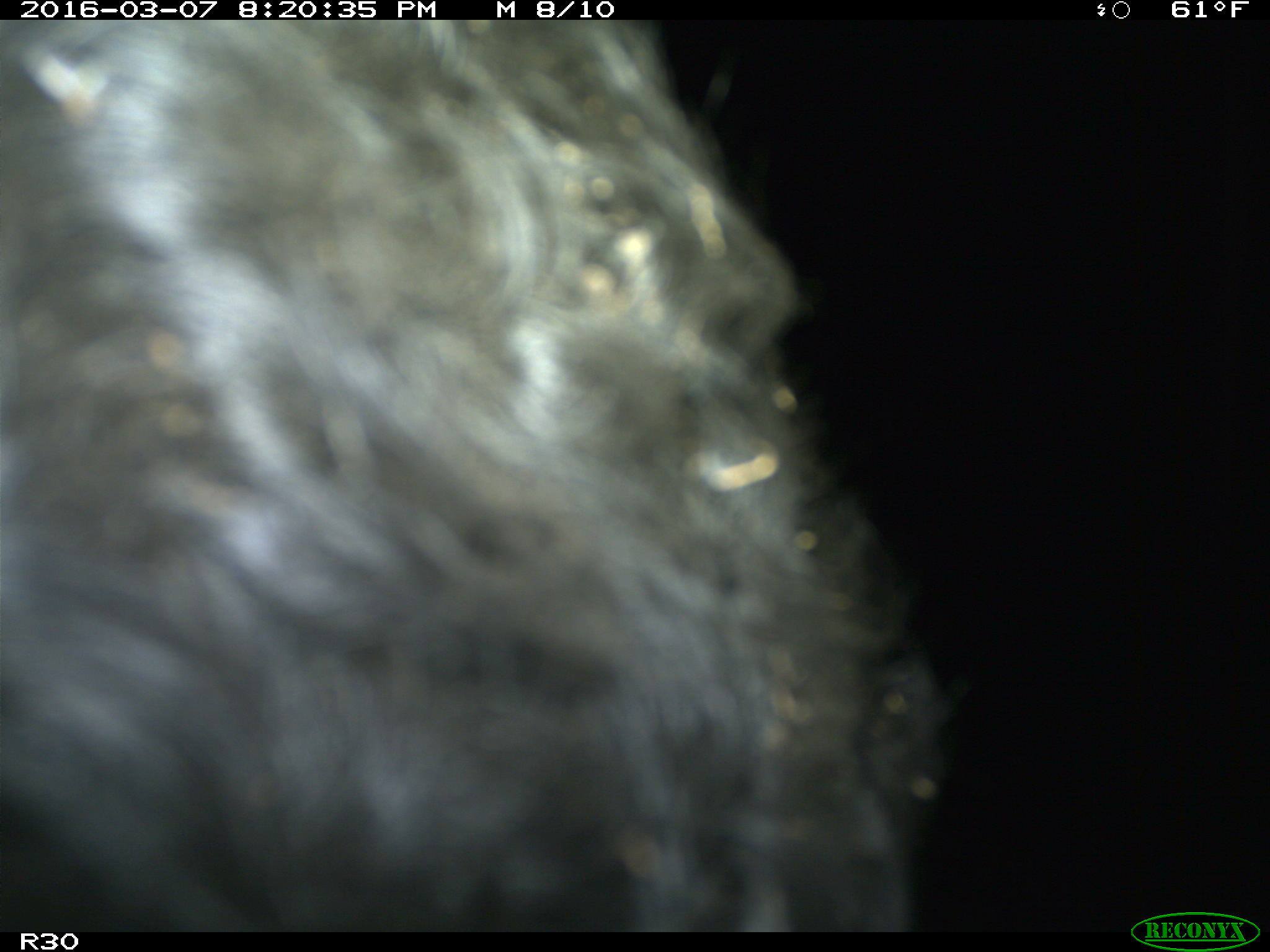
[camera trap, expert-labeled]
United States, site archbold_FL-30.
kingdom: Animalia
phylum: Chordata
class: Mammalia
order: Artiodactyla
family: Bovidae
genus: Bos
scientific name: Bos taurus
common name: domestic cow